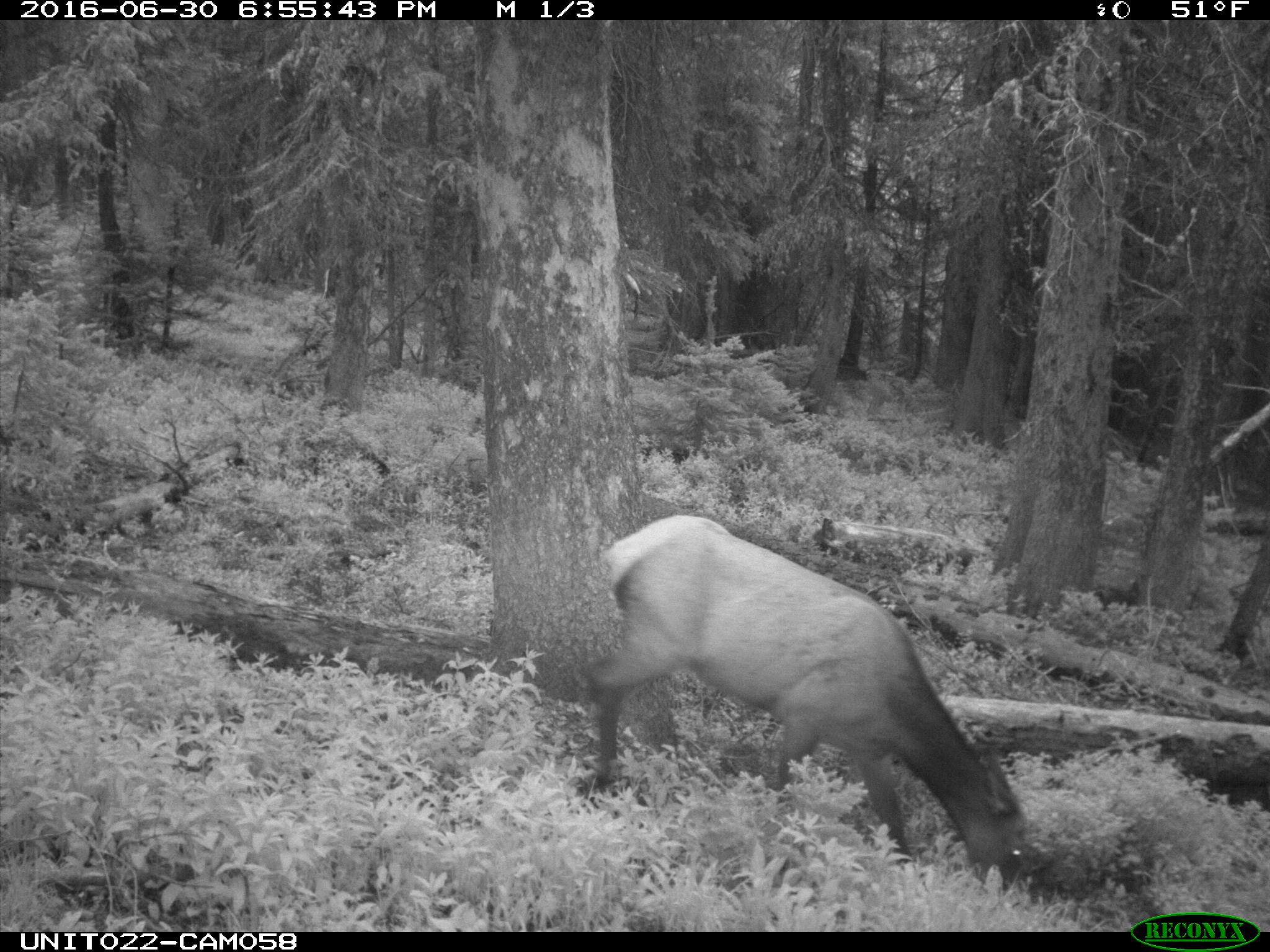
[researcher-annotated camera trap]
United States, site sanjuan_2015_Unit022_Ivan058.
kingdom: Animalia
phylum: Chordata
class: Mammalia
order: Artiodactyla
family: Cervidae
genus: Cervus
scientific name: Cervus elaphus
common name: red deer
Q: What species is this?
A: Cervus elaphus (red deer).